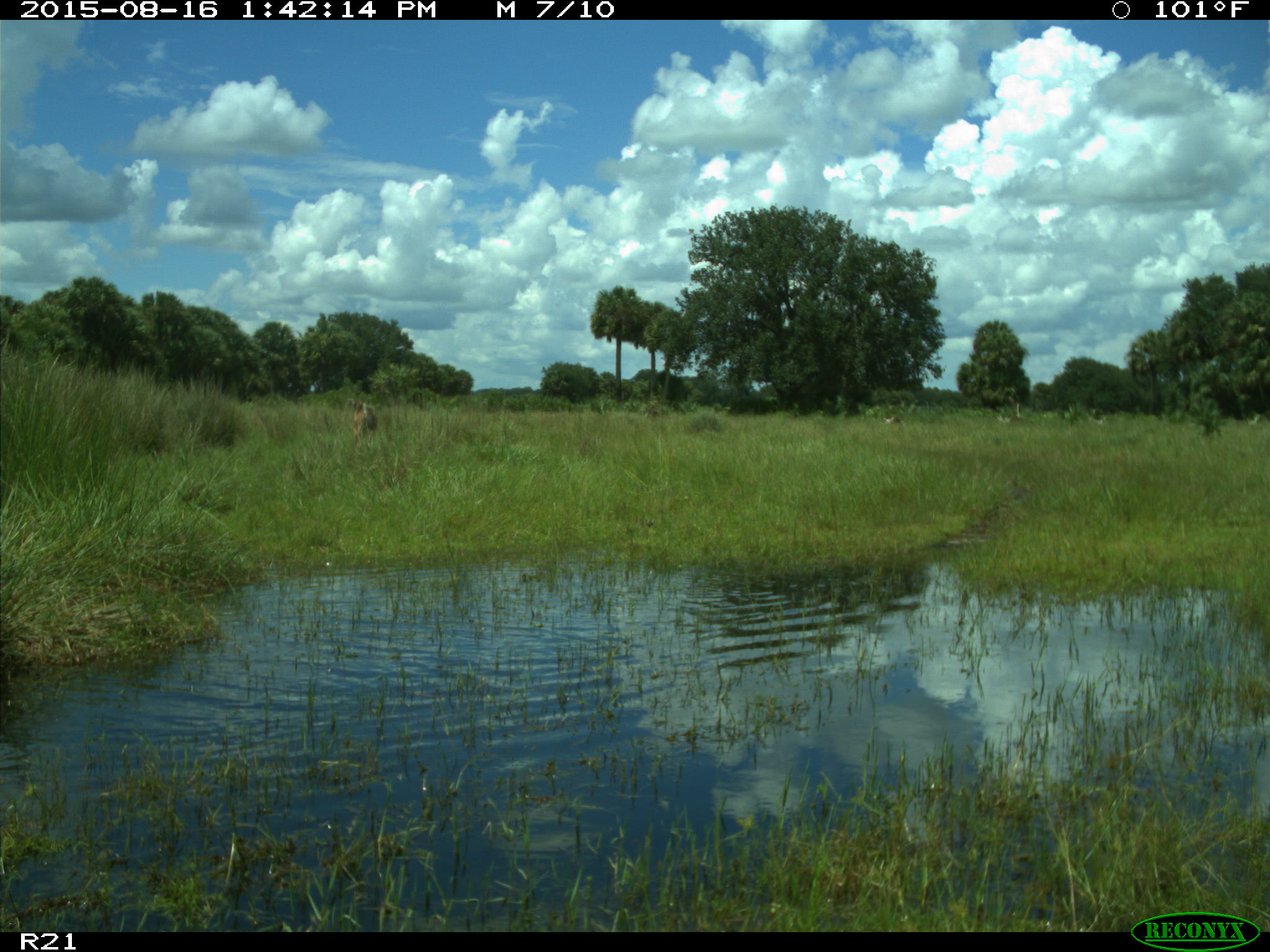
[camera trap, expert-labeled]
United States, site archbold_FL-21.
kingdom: Animalia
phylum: Chordata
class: Mammalia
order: Artiodactyla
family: Cervidae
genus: Odocoileus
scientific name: Odocoileus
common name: deer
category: unidentified deer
Unidentified deer (deer) (Odocoileus).